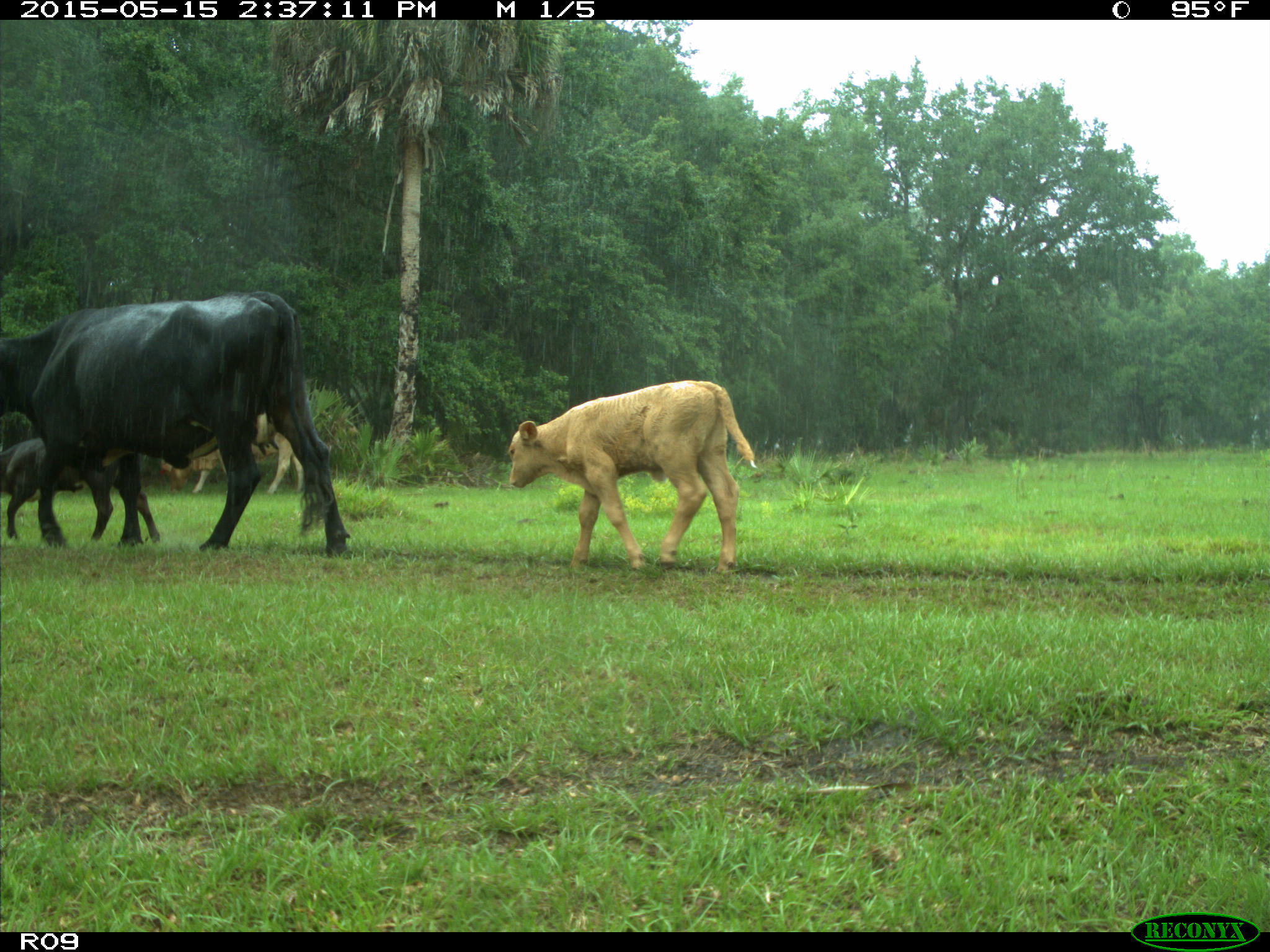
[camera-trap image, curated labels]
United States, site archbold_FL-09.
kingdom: Animalia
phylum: Chordata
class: Mammalia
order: Artiodactyla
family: Bovidae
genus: Bos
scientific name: Bos taurus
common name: domestic cow